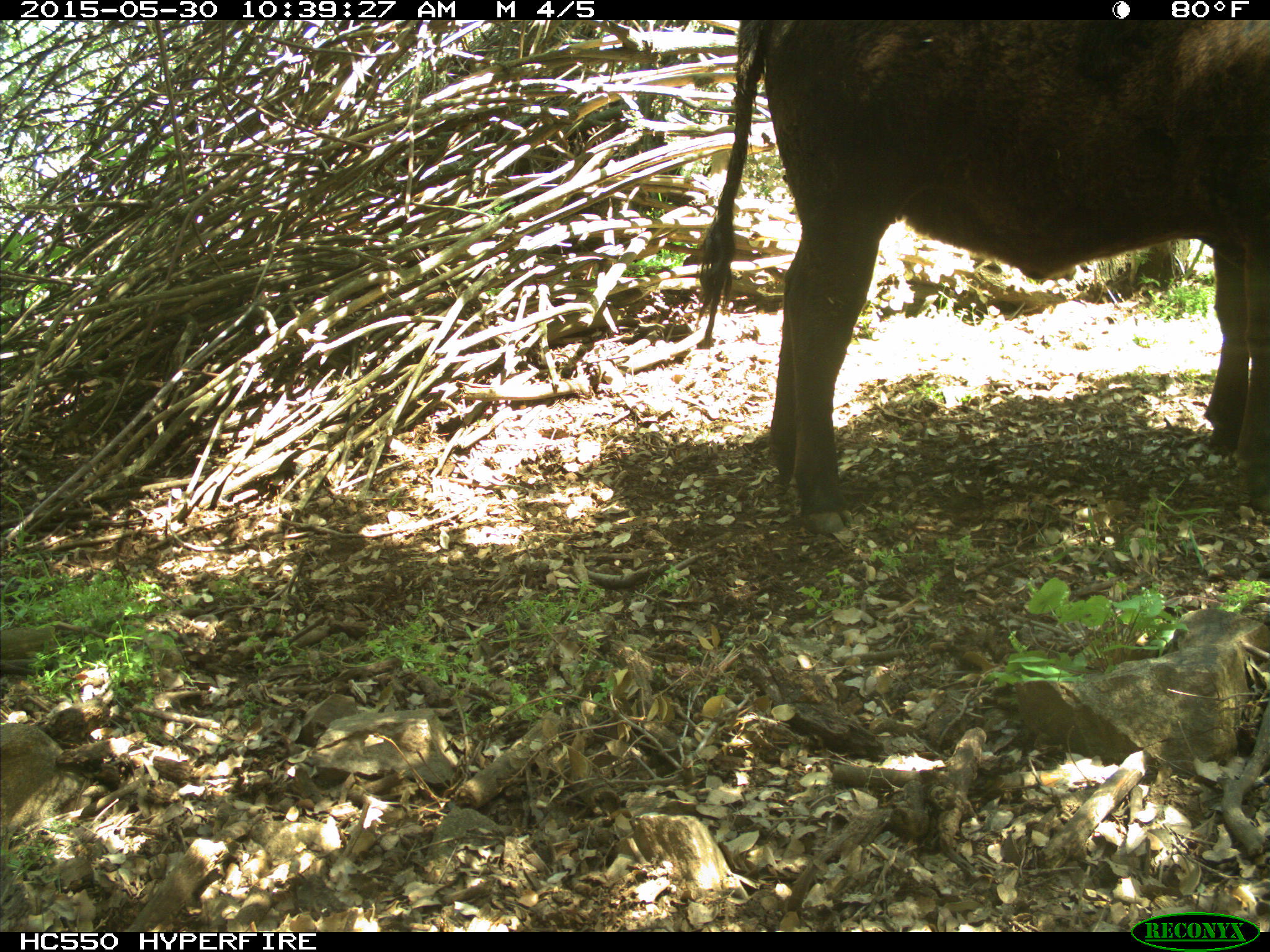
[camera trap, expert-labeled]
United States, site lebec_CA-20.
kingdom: Animalia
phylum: Chordata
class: Mammalia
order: Artiodactyla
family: Bovidae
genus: Bos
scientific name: Bos taurus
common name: domestic cow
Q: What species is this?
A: Bos taurus (domestic cow).